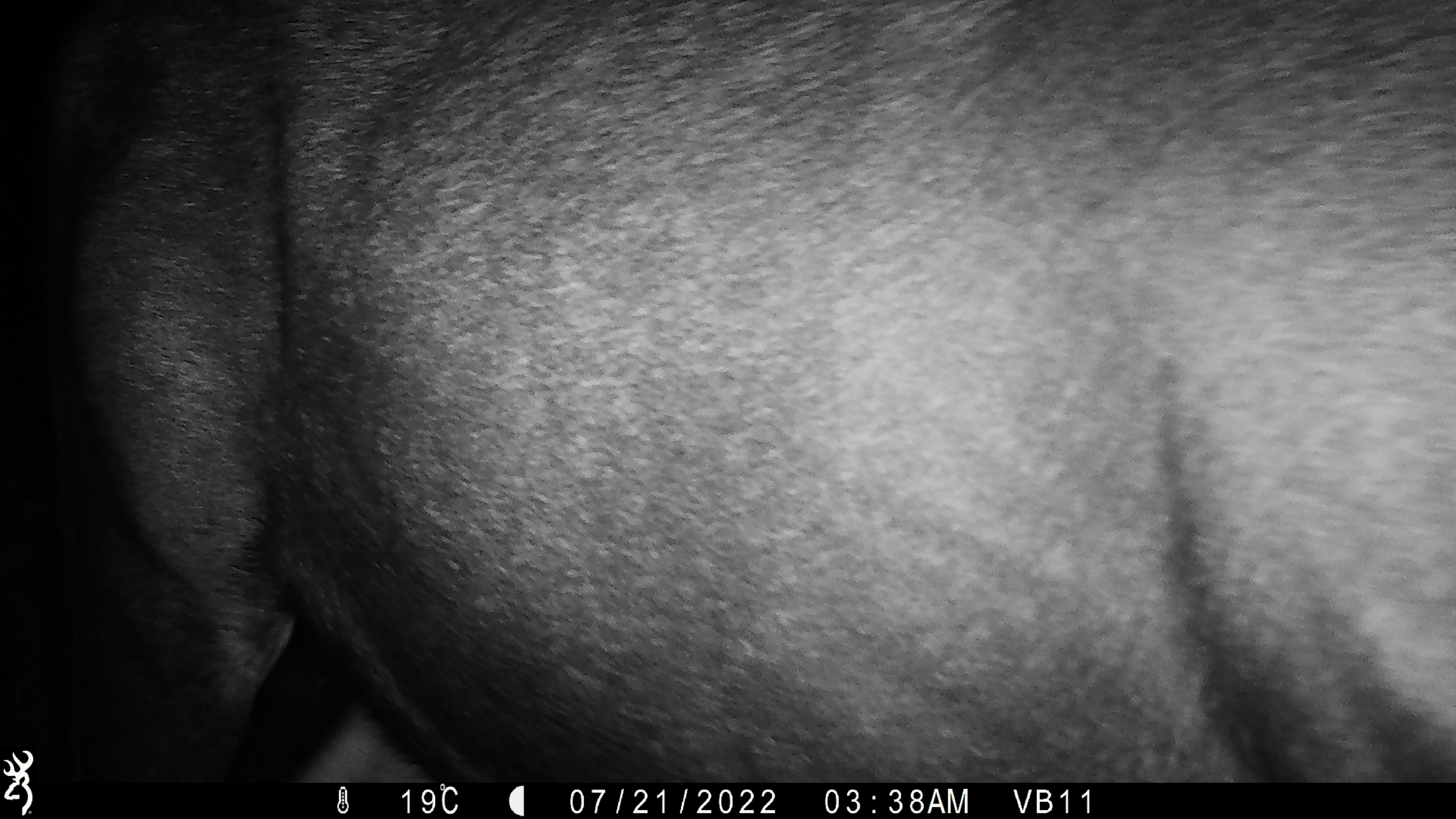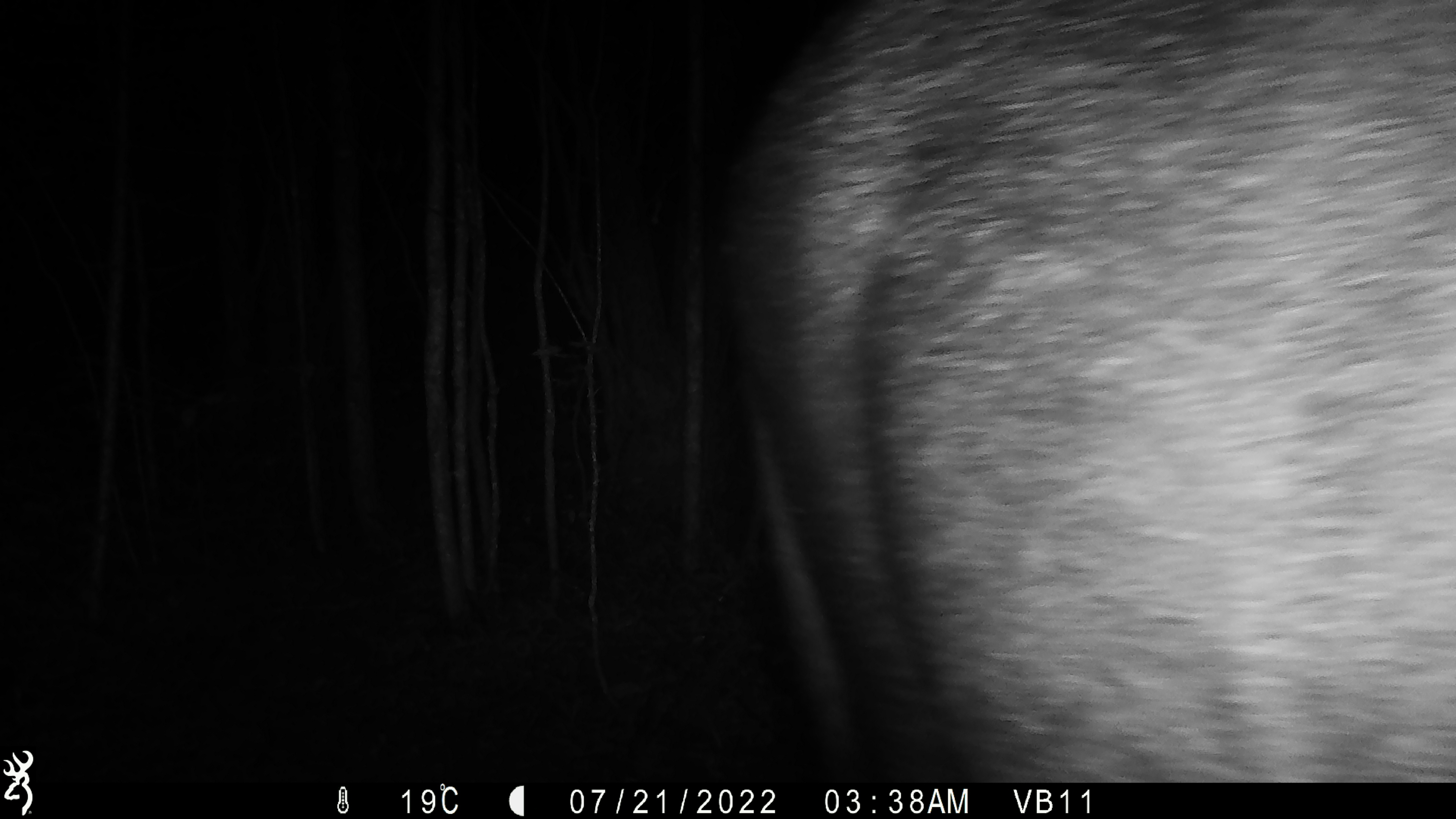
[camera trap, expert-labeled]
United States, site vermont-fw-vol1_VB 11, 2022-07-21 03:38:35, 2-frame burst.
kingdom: Animalia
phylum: Chordata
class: Mammalia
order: Artiodactyla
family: Cervidae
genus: Alces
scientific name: Alces alces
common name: moose